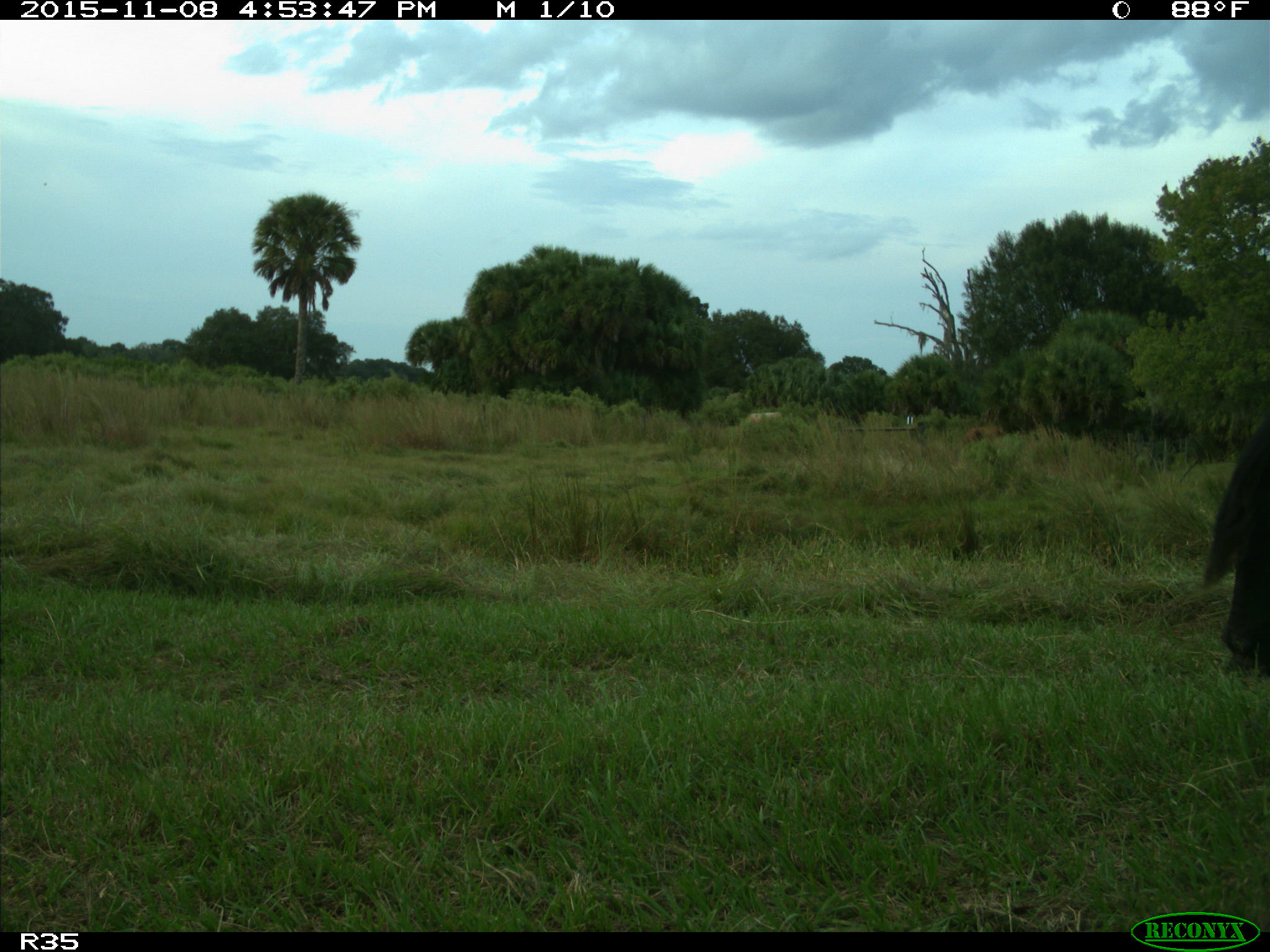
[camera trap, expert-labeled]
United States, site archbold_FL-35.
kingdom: Animalia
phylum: Chordata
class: Mammalia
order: Artiodactyla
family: Bovidae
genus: Bos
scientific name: Bos taurus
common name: domestic cow